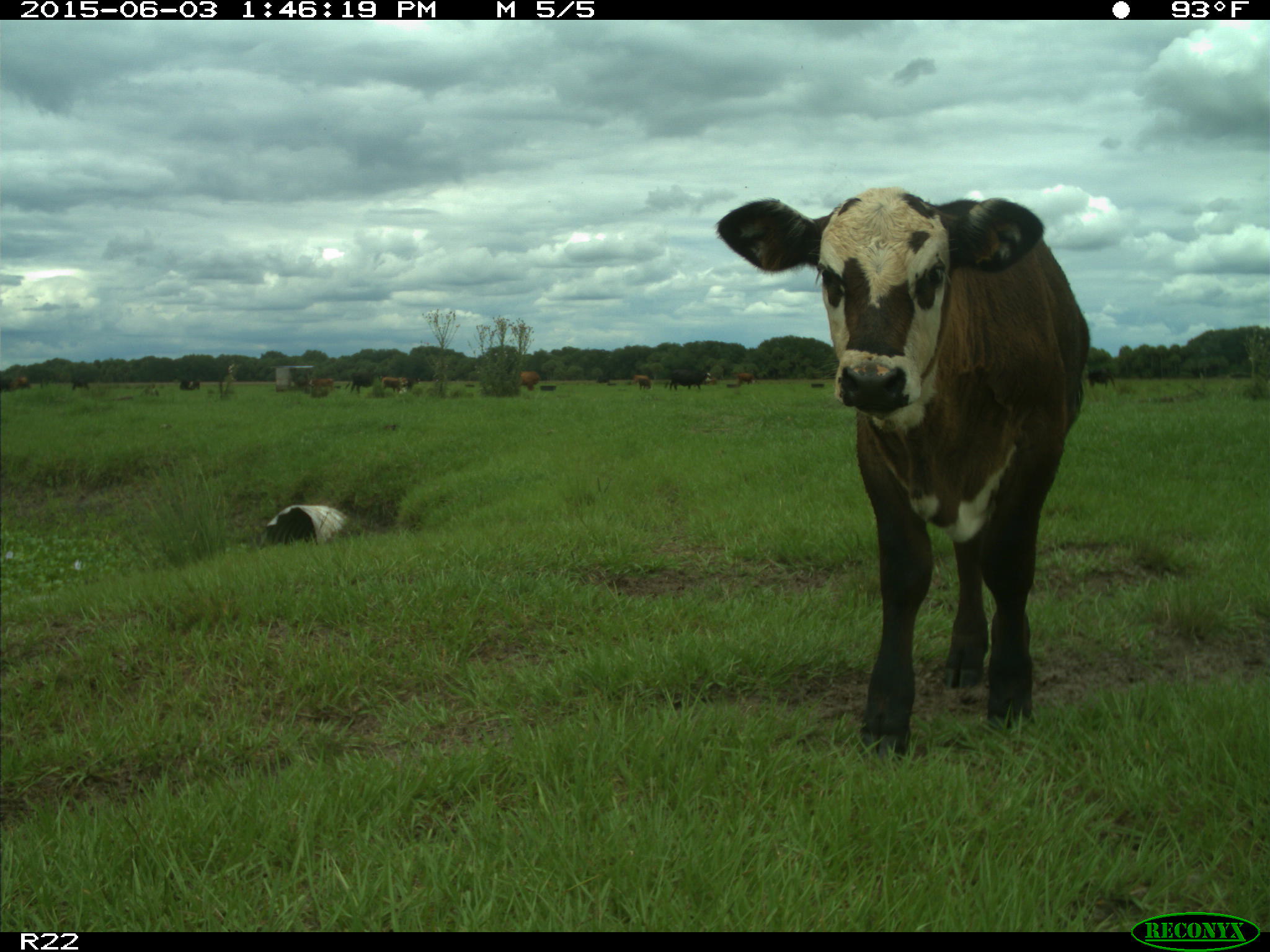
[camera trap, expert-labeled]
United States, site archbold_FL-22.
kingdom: Animalia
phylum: Chordata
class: Mammalia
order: Artiodactyla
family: Bovidae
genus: Bos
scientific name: Bos taurus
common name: domestic cow